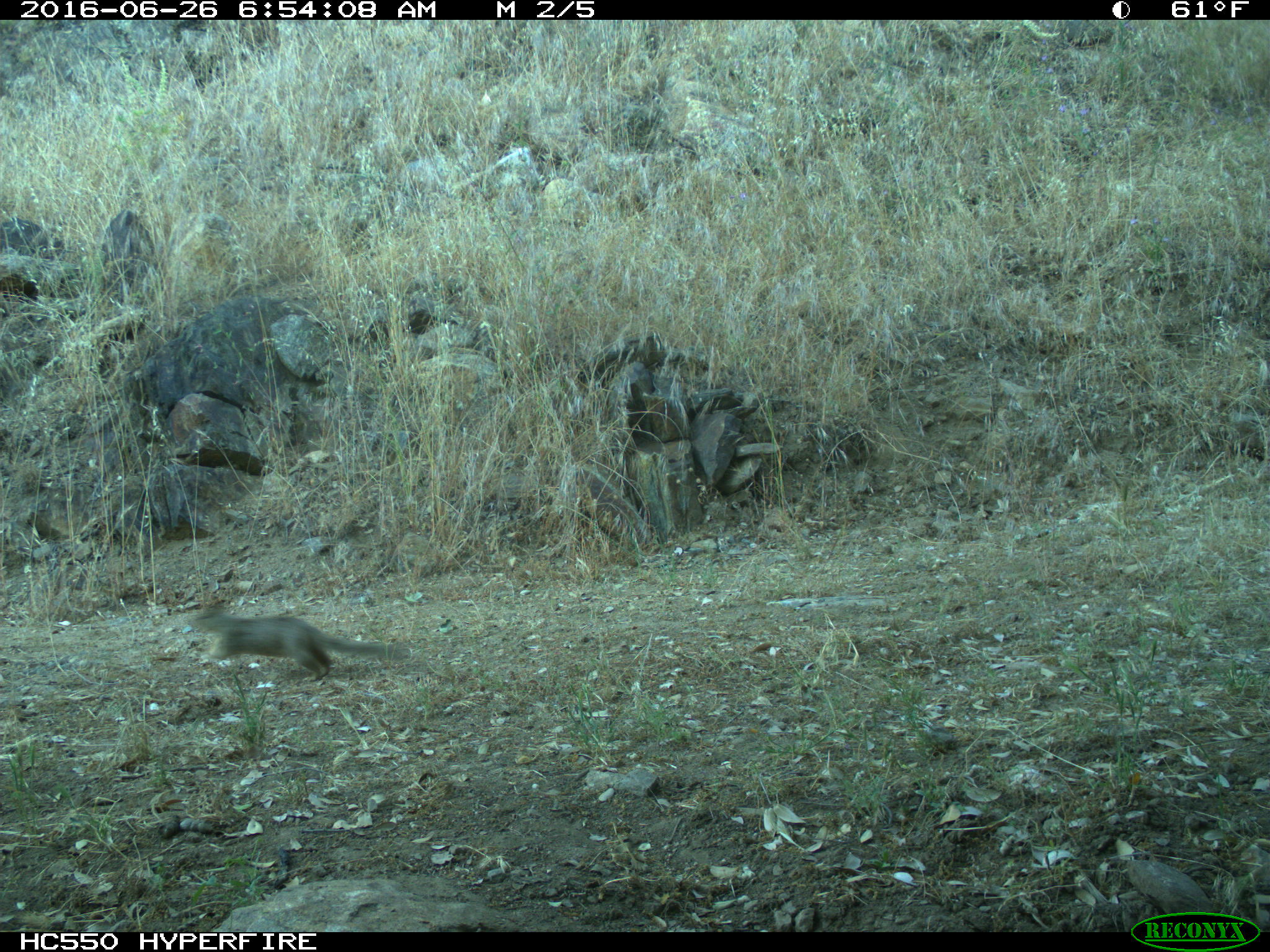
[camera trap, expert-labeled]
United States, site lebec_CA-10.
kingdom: Animalia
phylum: Chordata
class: Mammalia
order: Rodentia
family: Sciuridae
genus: Otospermophilus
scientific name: Otospermophilus beecheyi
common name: california ground squirrel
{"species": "Otospermophilus beecheyi (california ground squirrel)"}